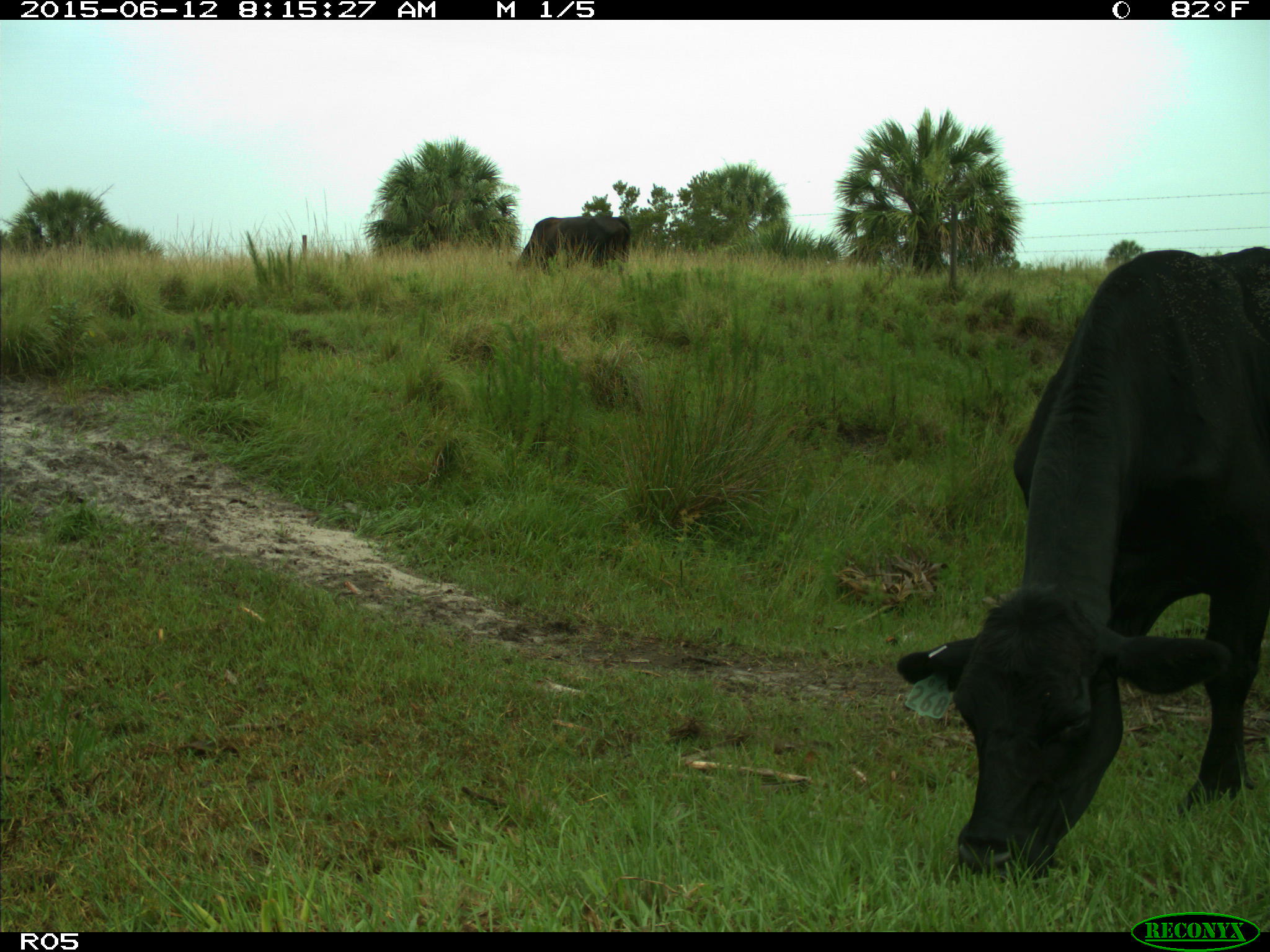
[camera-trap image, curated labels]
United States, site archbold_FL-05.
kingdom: Animalia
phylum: Chordata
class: Mammalia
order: Artiodactyla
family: Bovidae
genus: Bos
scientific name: Bos taurus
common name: domestic cow